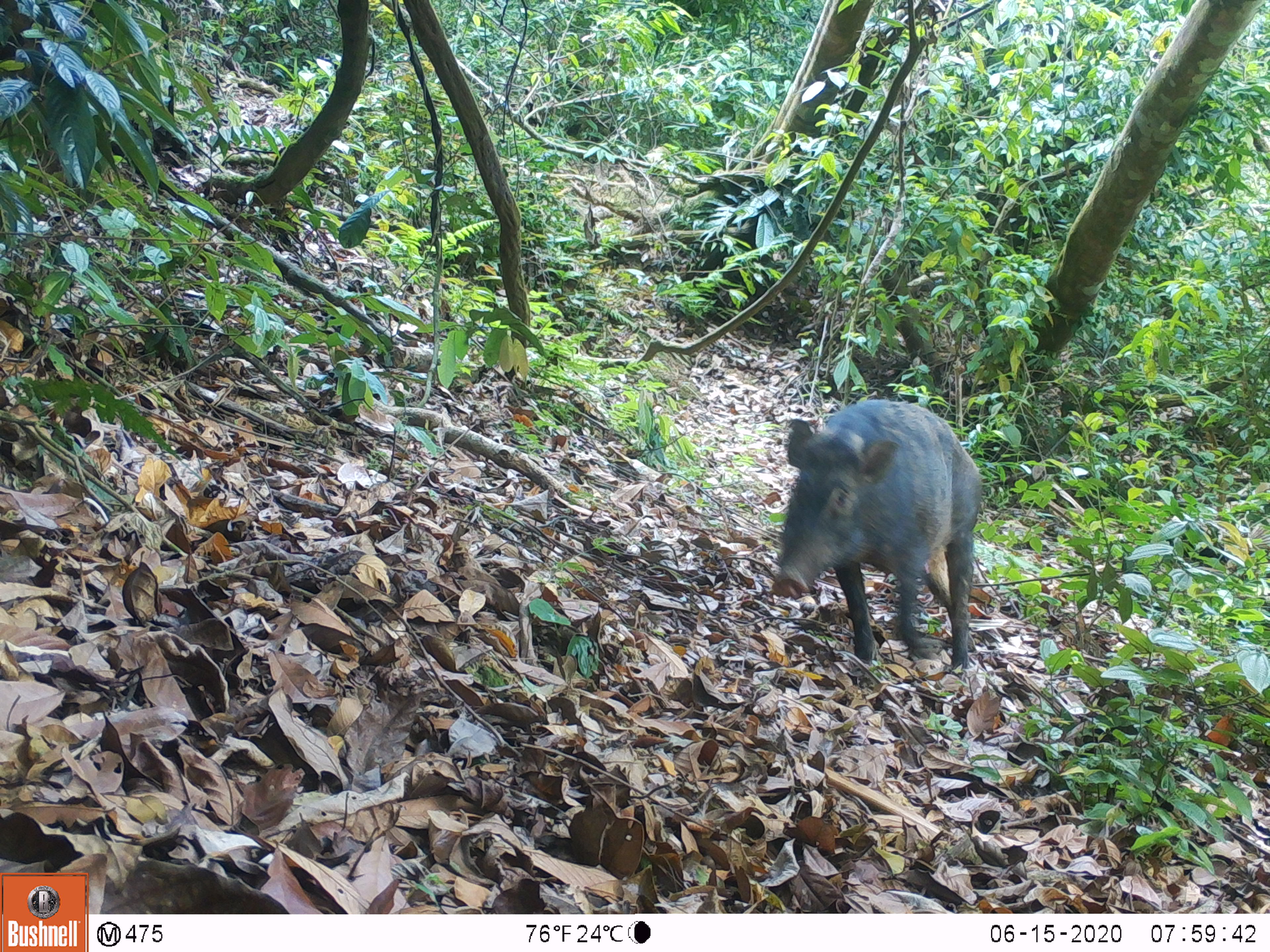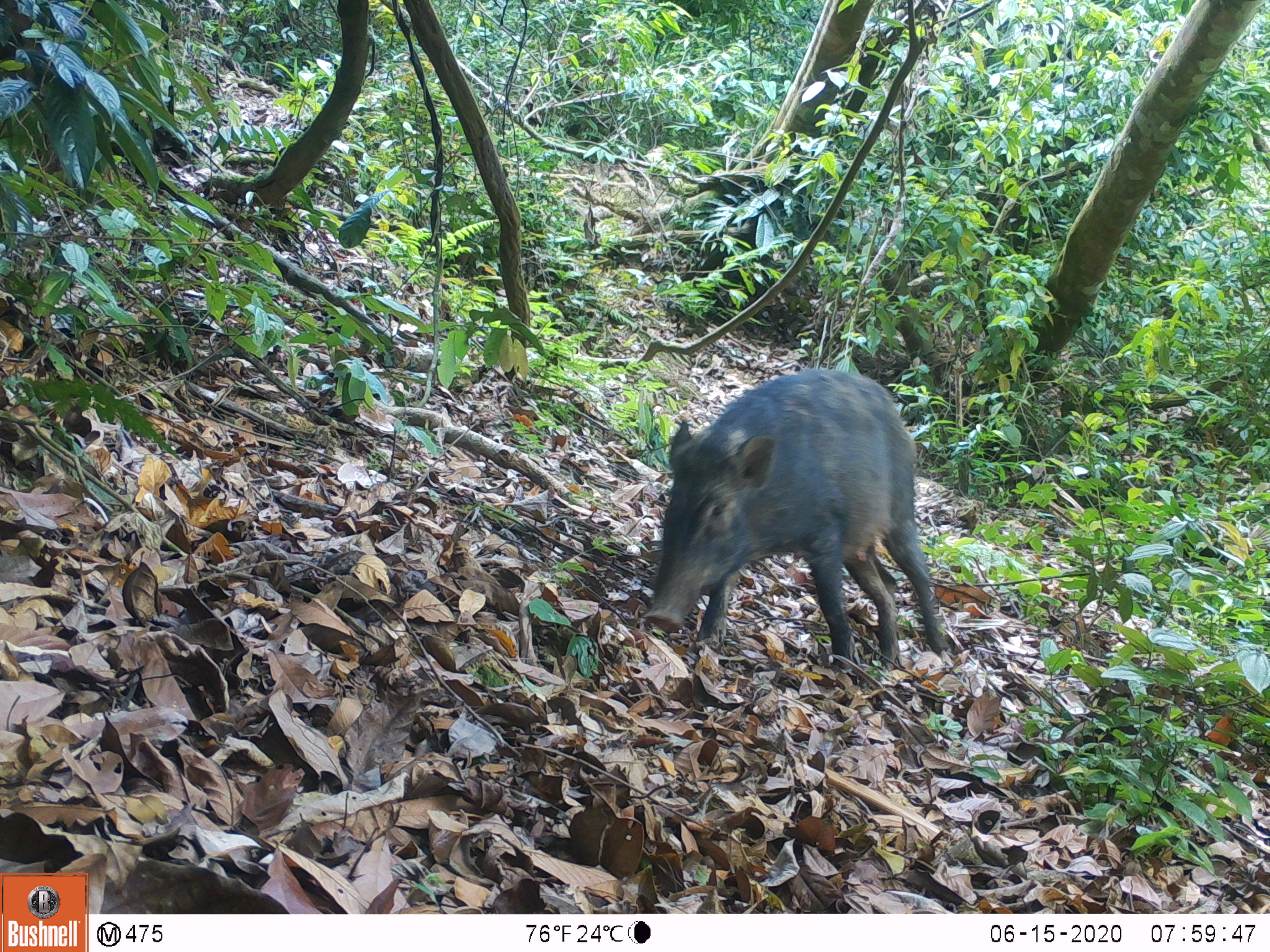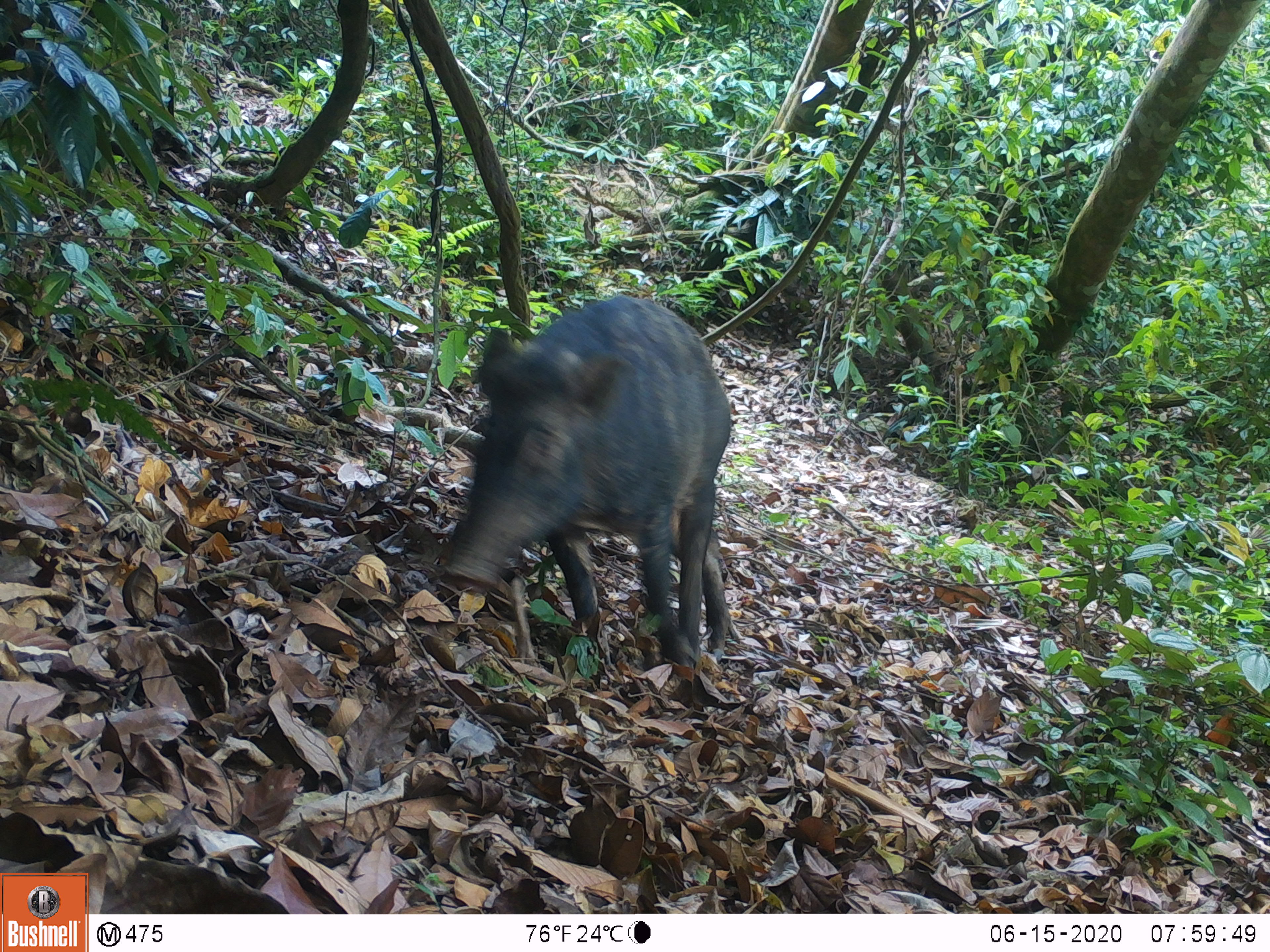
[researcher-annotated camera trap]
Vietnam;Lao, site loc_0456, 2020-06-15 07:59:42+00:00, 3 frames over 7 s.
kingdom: Animalia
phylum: Chordata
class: Mammalia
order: Artiodactyla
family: Suidae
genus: Sus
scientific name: Sus scrofa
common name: eurasian wild pig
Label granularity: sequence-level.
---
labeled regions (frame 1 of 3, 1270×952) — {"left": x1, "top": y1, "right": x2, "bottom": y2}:
eurasian wild pig: {"left": 768, "top": 395, "right": 982, "bottom": 668}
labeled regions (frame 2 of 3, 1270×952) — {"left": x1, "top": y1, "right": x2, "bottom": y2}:
eurasian wild pig: {"left": 642, "top": 366, "right": 951, "bottom": 669}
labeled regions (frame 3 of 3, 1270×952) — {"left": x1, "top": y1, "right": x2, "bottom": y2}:
eurasian wild pig: {"left": 442, "top": 293, "right": 742, "bottom": 671}